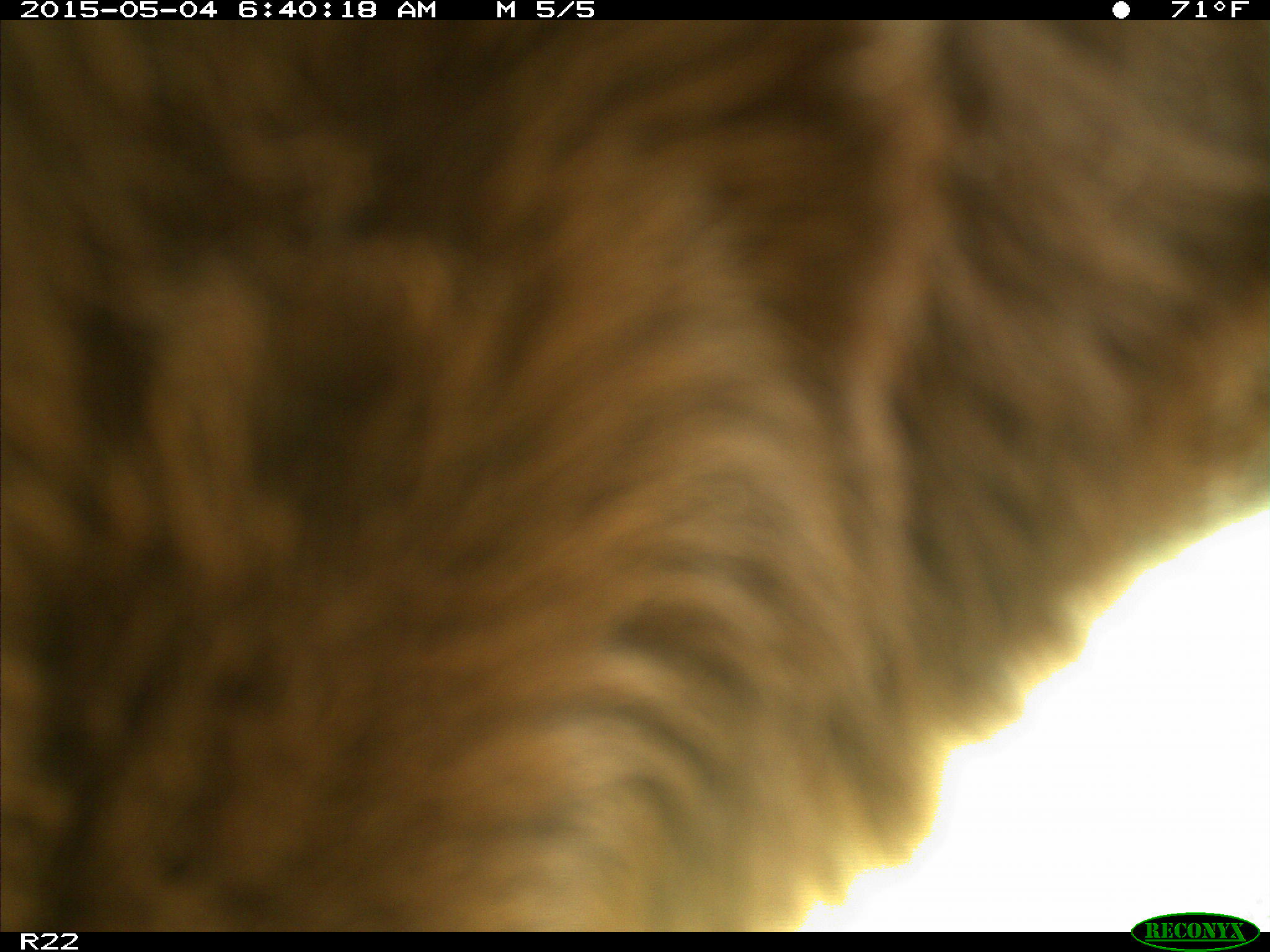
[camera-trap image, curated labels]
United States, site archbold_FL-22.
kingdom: Animalia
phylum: Chordata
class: Mammalia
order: Artiodactyla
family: Bovidae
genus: Bos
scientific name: Bos taurus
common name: domestic cow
Bos taurus (domestic cow).